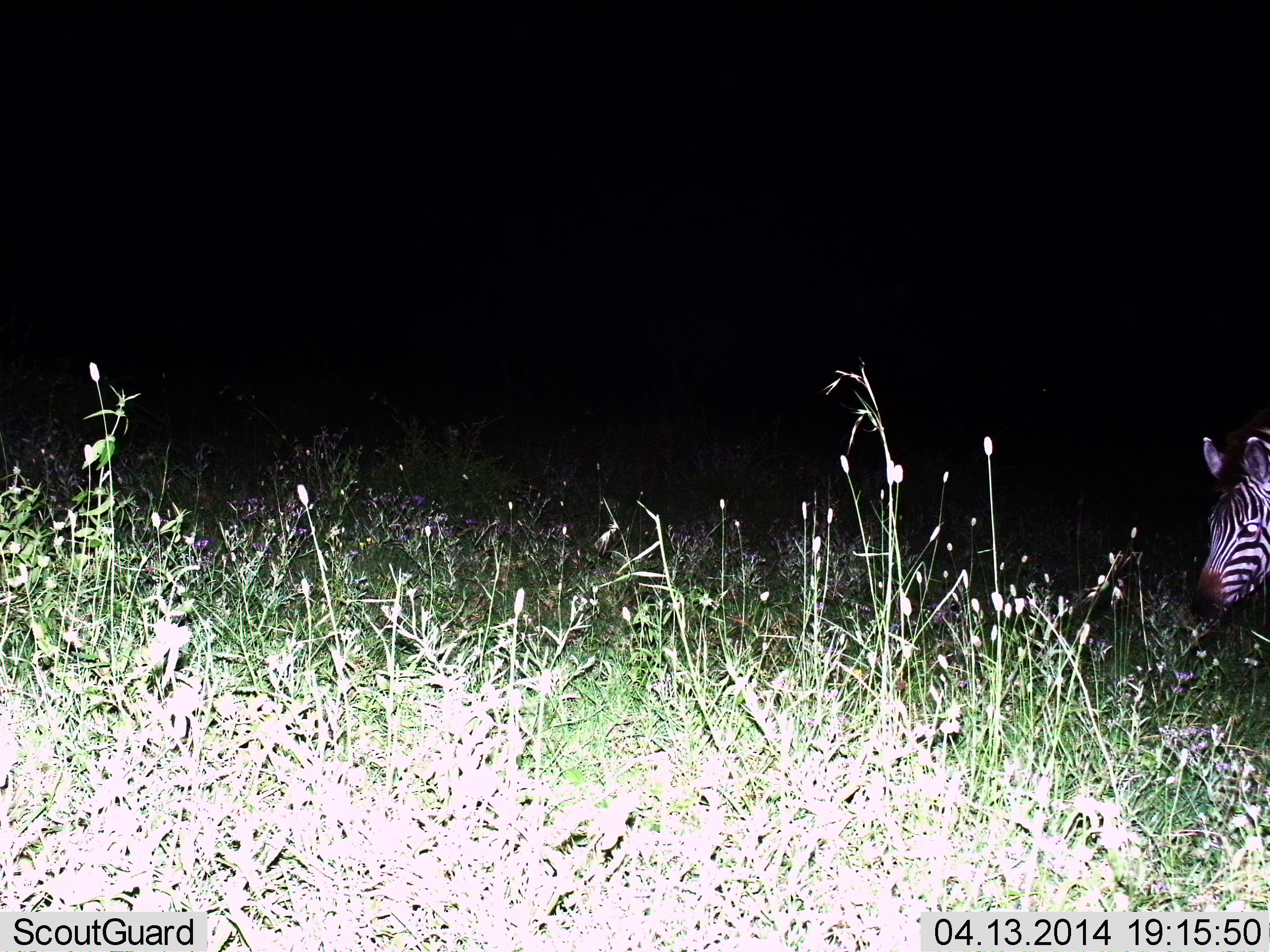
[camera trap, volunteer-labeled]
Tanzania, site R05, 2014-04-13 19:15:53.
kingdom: Animalia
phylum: Chordata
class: Mammalia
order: Perissodactyla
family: Equidae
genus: Equus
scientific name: Equus quagga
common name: plains zebra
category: zebra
Zebra (plains zebra) (Equus quagga), count 1. Behavior (volunteer vote fractions): standing 60%, resting 0%, moving 50%, interacting 0%. Young present (vote fraction): 10%. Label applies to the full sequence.